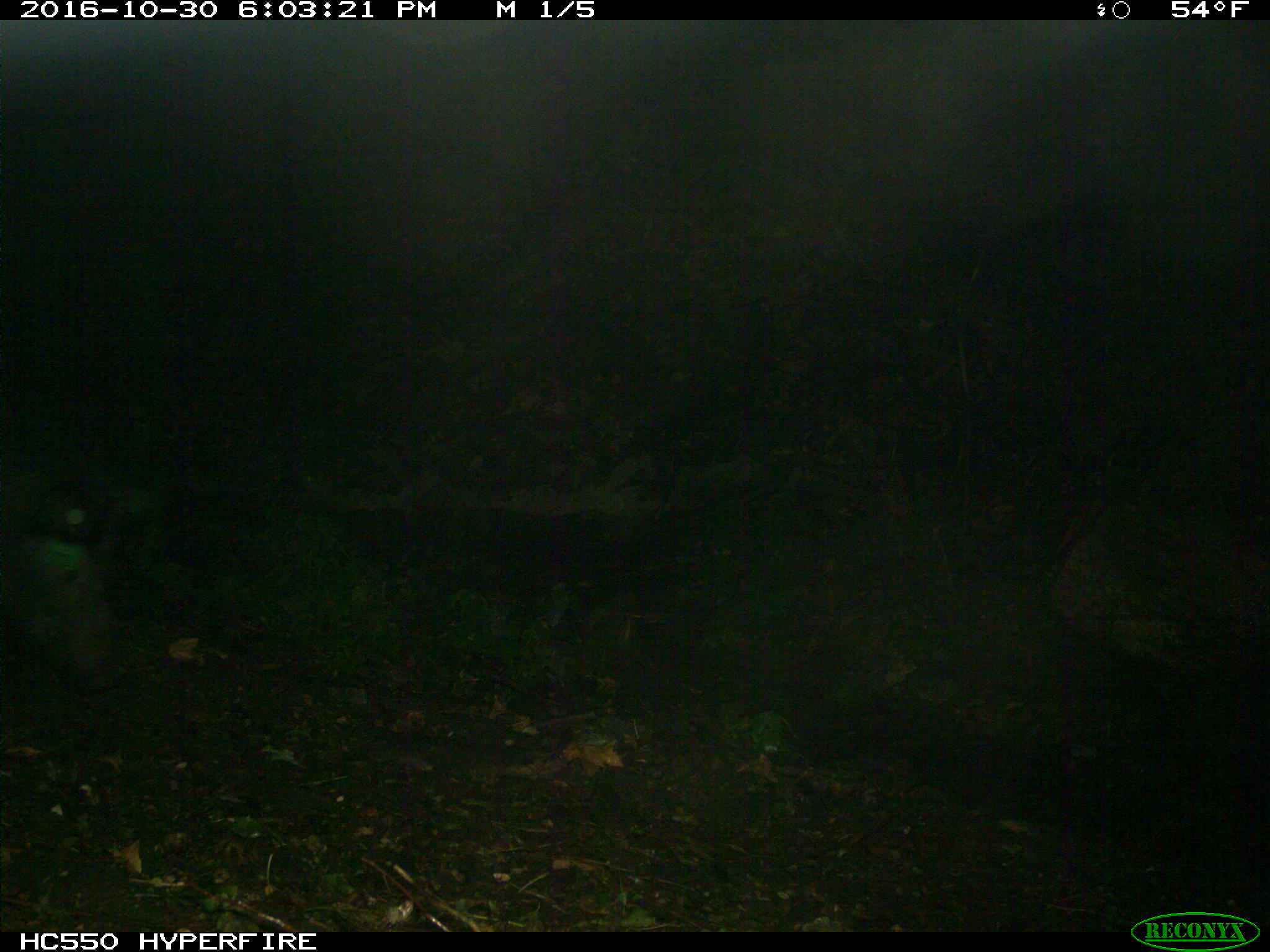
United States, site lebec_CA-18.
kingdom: Animalia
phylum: Chordata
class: Mammalia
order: Artiodactyla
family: Suidae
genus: Sus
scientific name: Sus scrofa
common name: wild boar